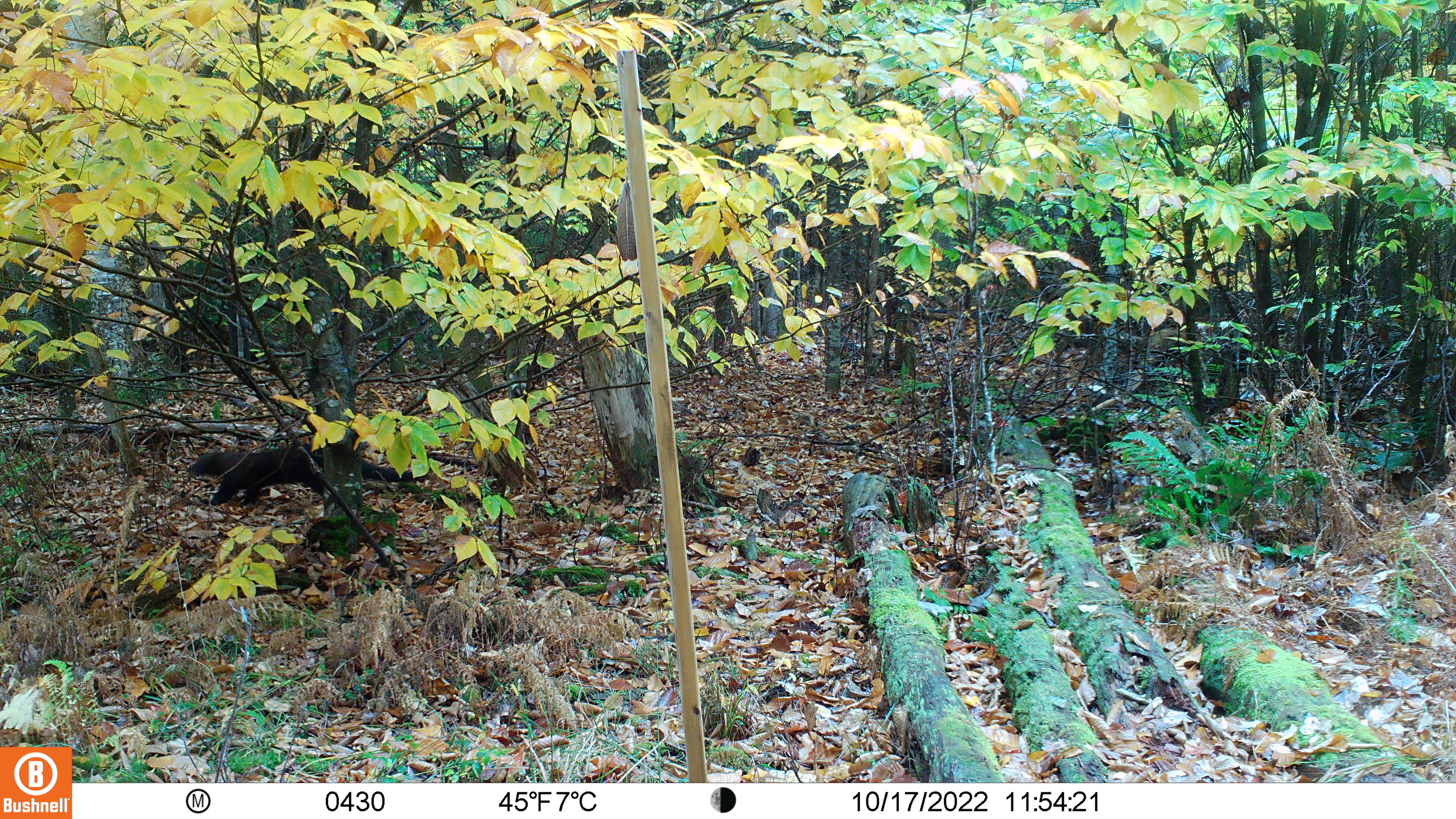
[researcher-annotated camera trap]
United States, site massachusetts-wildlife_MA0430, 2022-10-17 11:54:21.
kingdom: Animalia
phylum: Chordata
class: Mammalia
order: Carnivora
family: Mustelidae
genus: Pekania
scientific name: Pekania pennanti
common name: fisher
Fisher (Pekania pennanti).